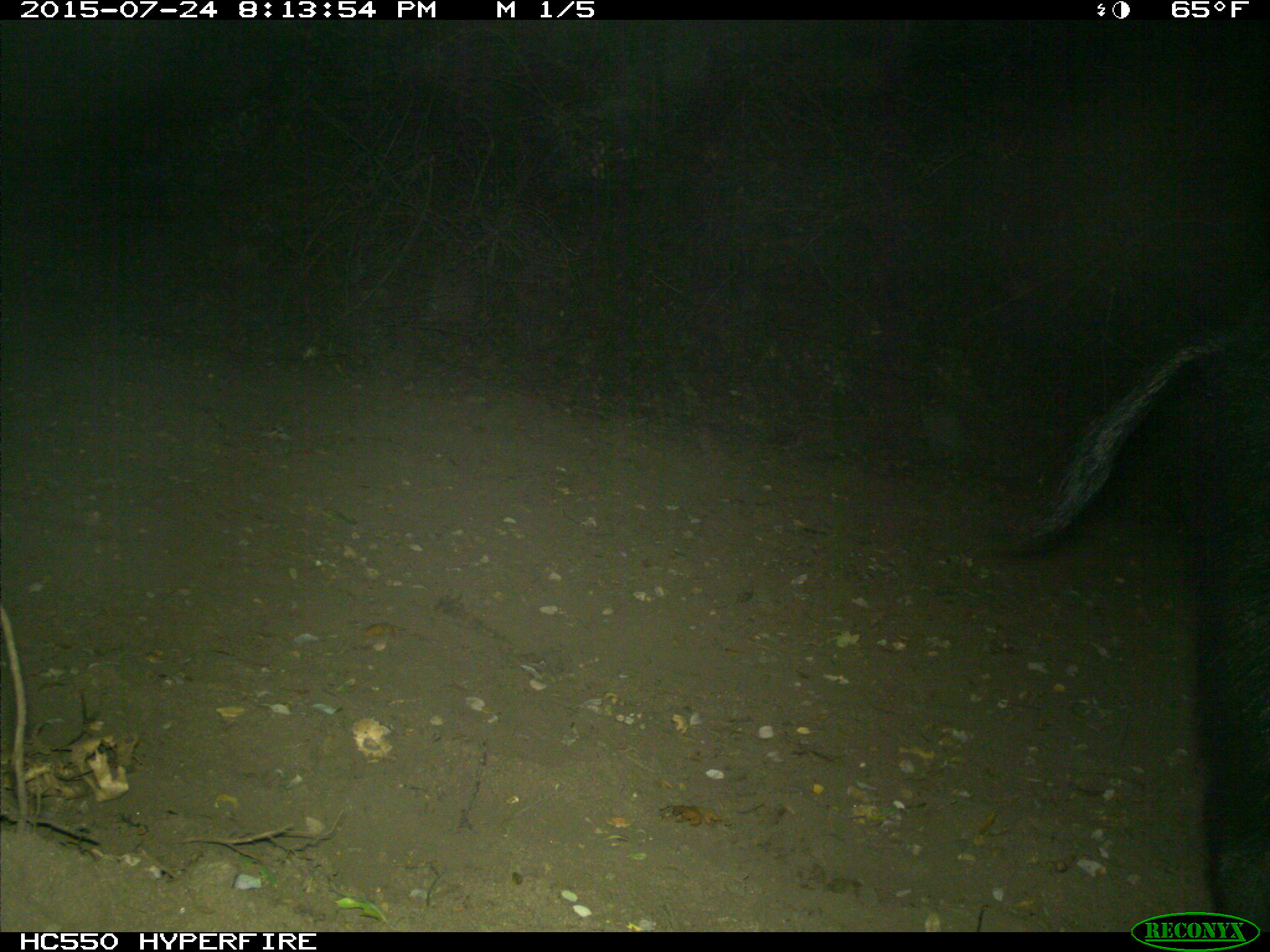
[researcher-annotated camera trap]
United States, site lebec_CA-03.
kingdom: Animalia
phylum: Chordata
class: Mammalia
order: Artiodactyla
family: Suidae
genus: Sus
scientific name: Sus scrofa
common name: wild boar